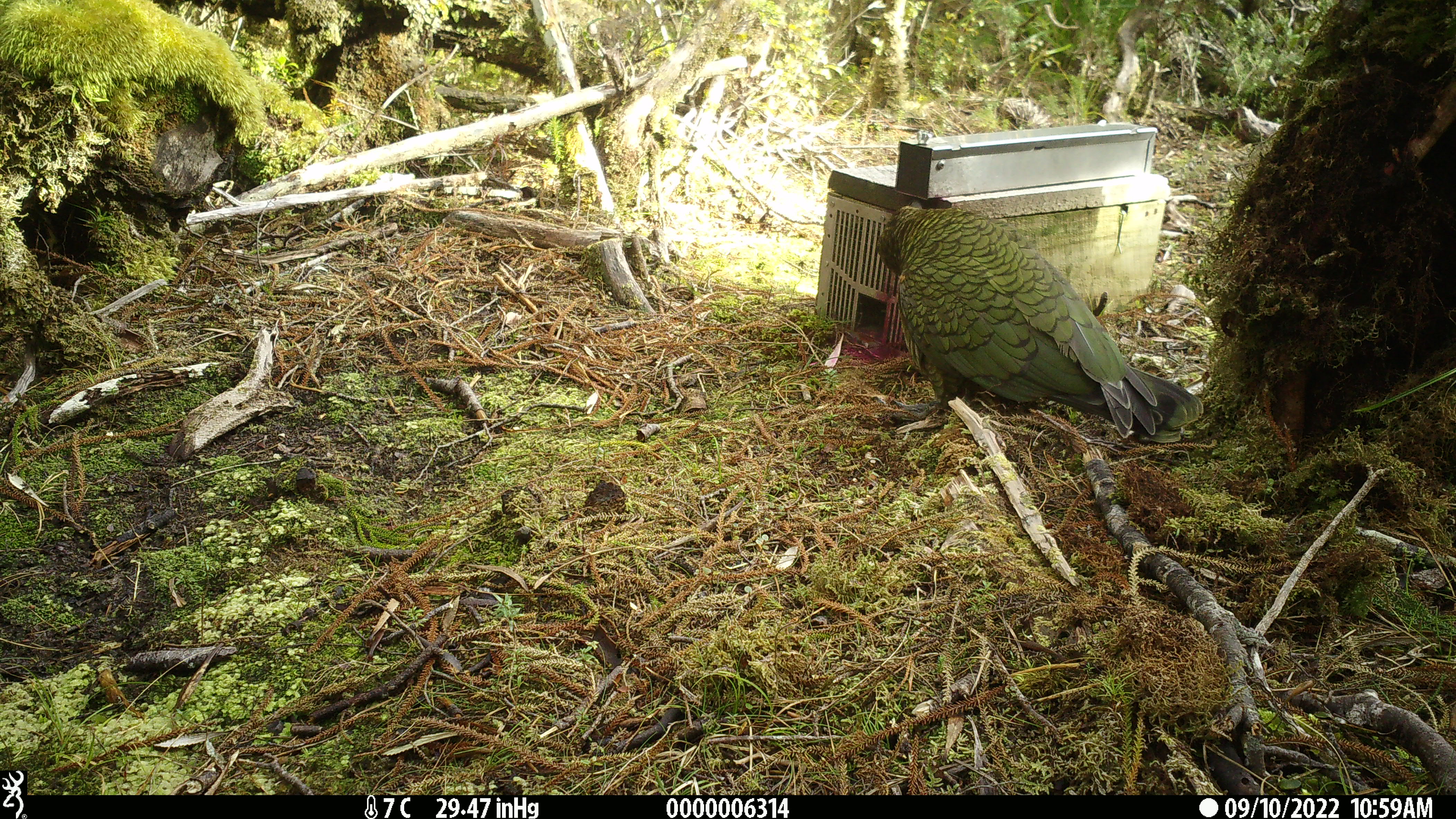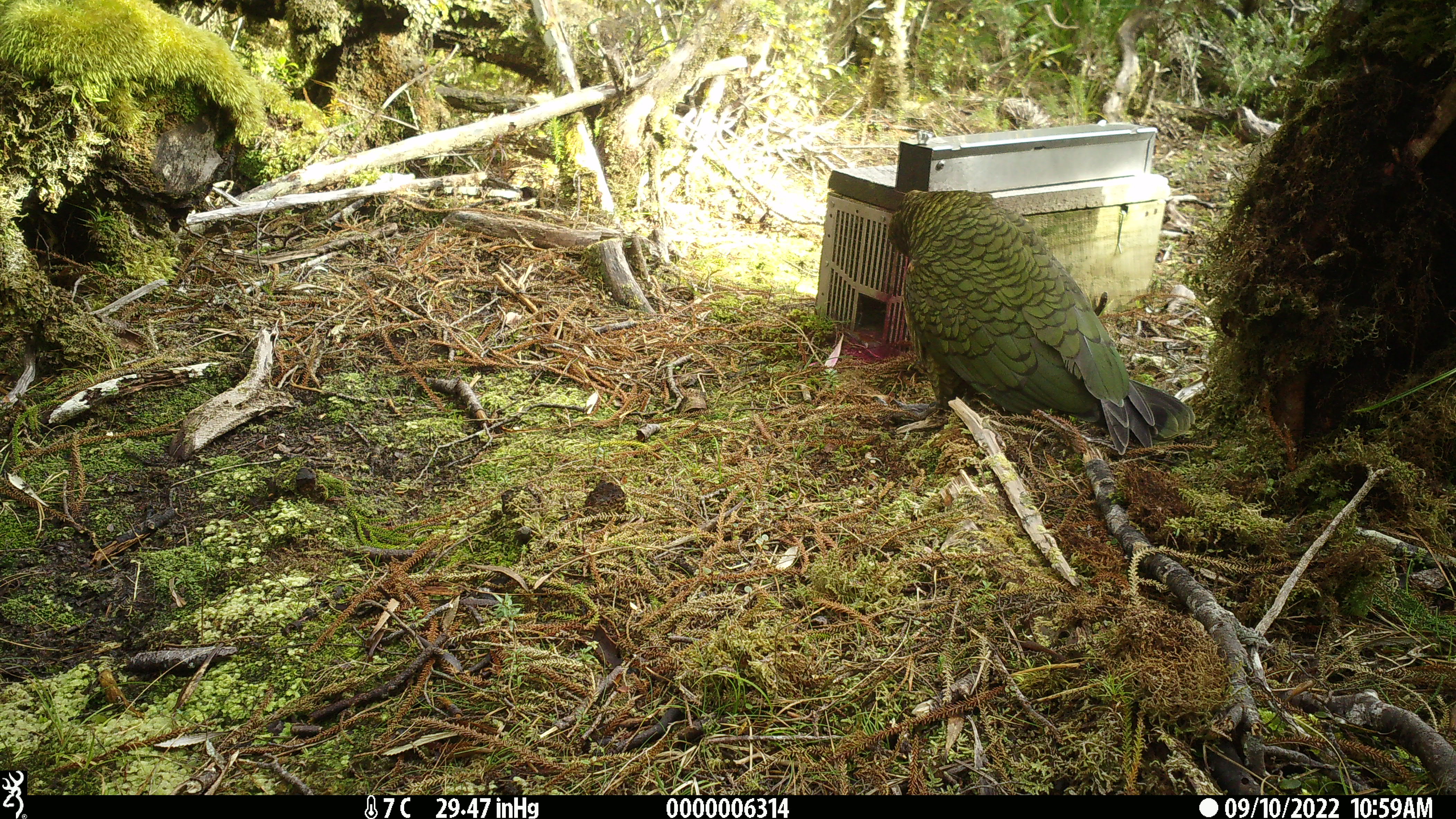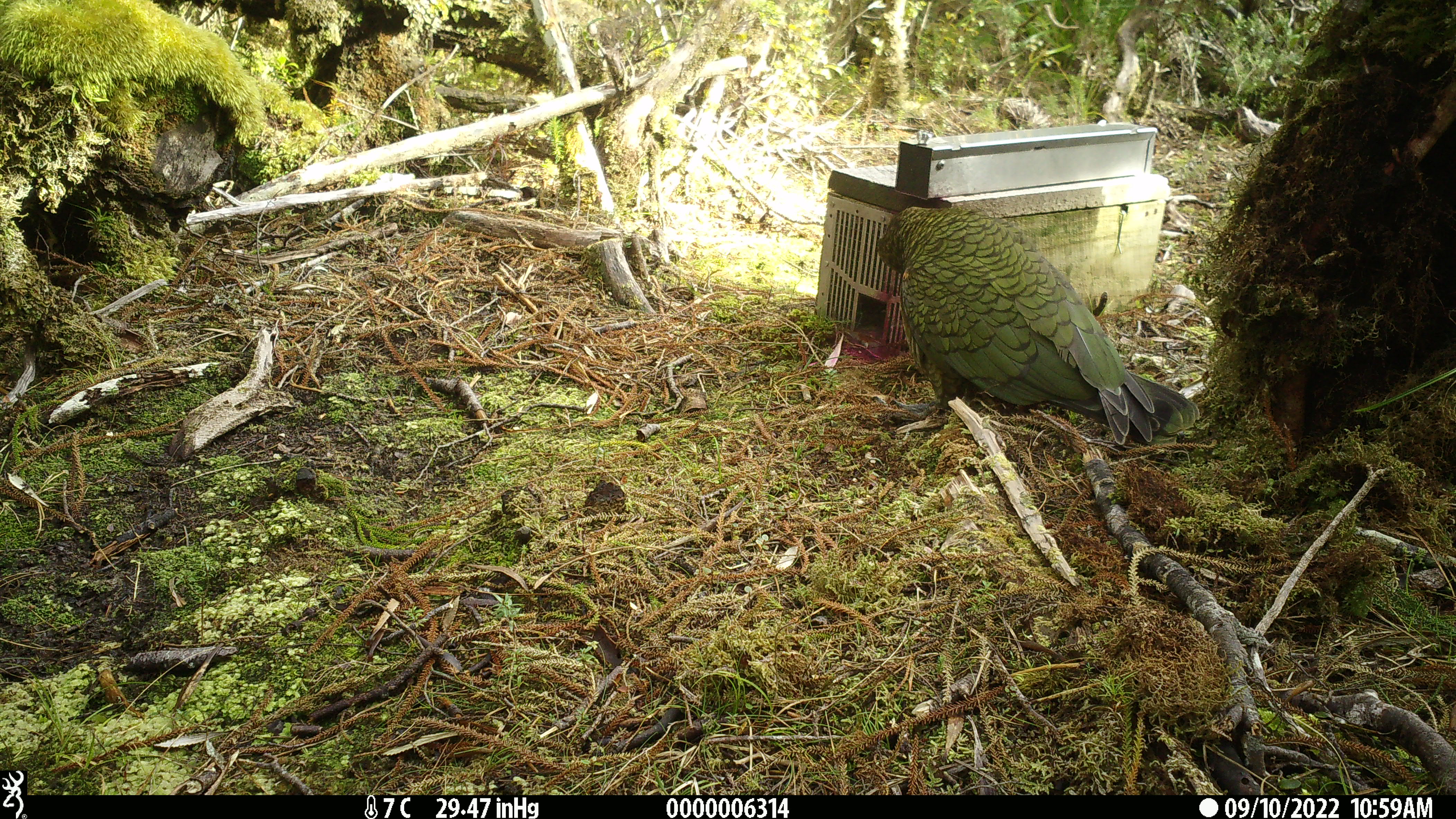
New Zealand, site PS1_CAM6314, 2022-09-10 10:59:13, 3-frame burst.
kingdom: Animalia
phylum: Chordata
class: Aves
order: Psittaciformes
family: Strigopidae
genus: Nestor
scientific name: Nestor notabilis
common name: kea